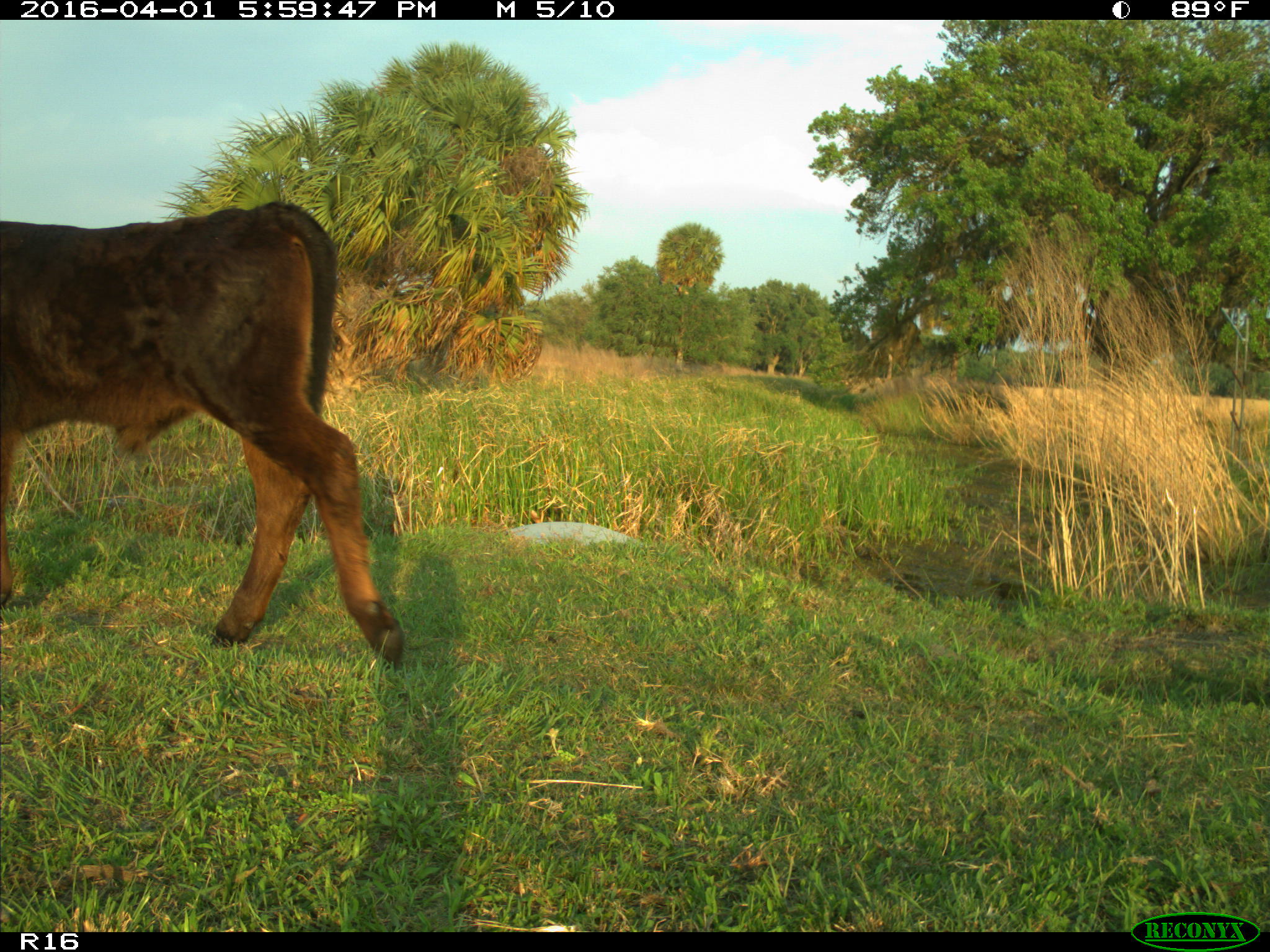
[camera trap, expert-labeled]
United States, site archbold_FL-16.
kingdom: Animalia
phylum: Chordata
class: Mammalia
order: Artiodactyla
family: Bovidae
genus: Bos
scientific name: Bos taurus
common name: domestic cow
Bos taurus (domestic cow).